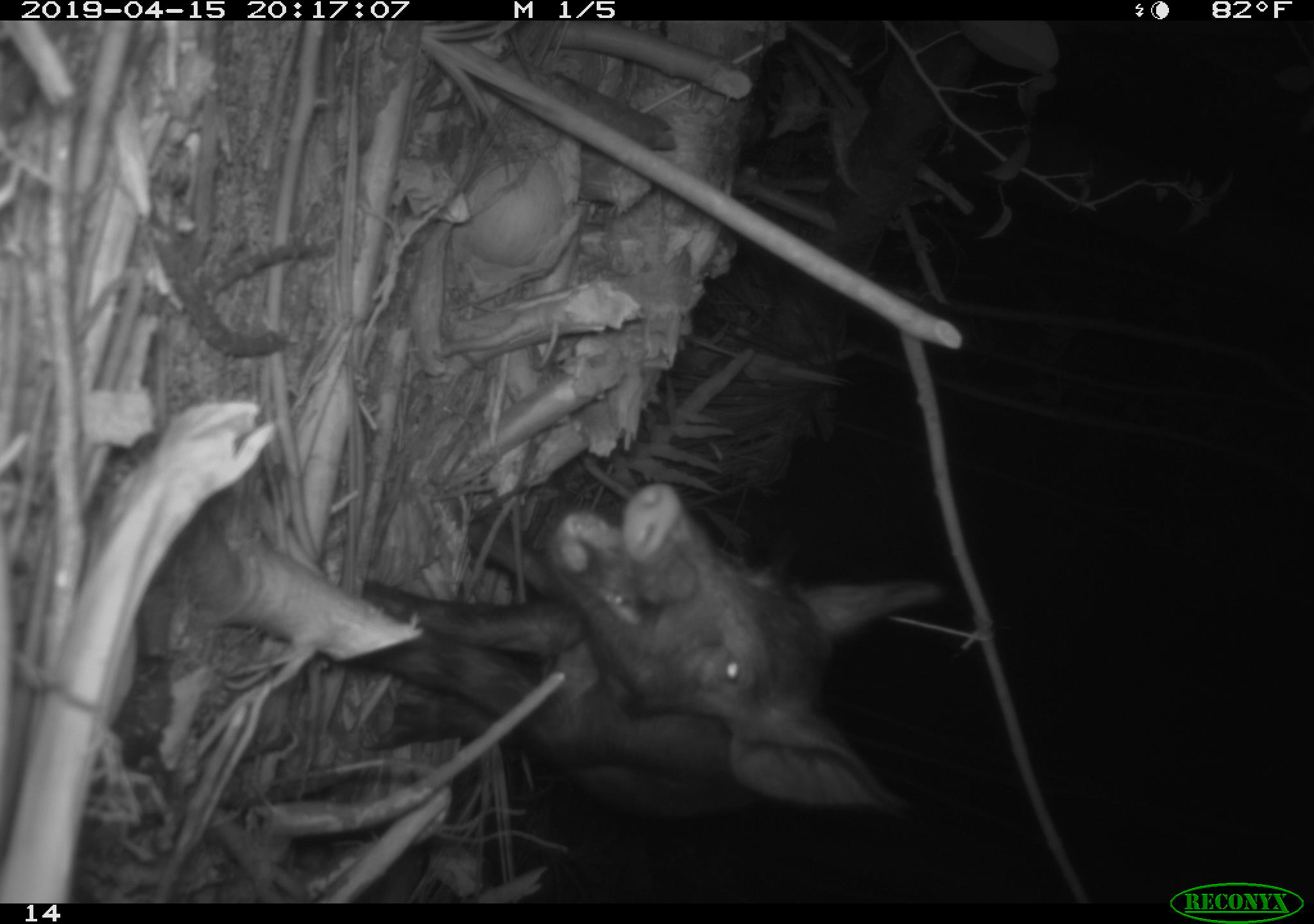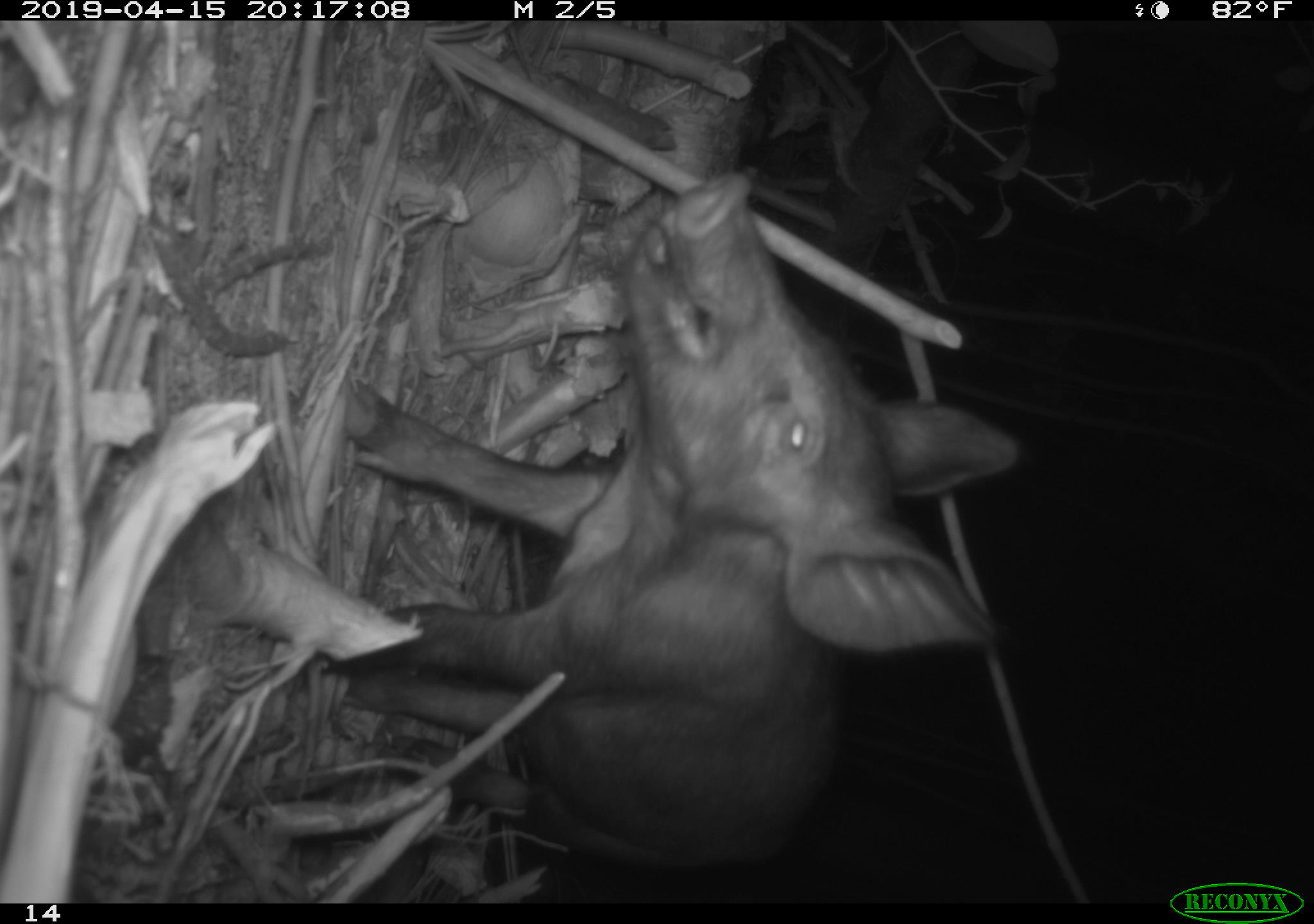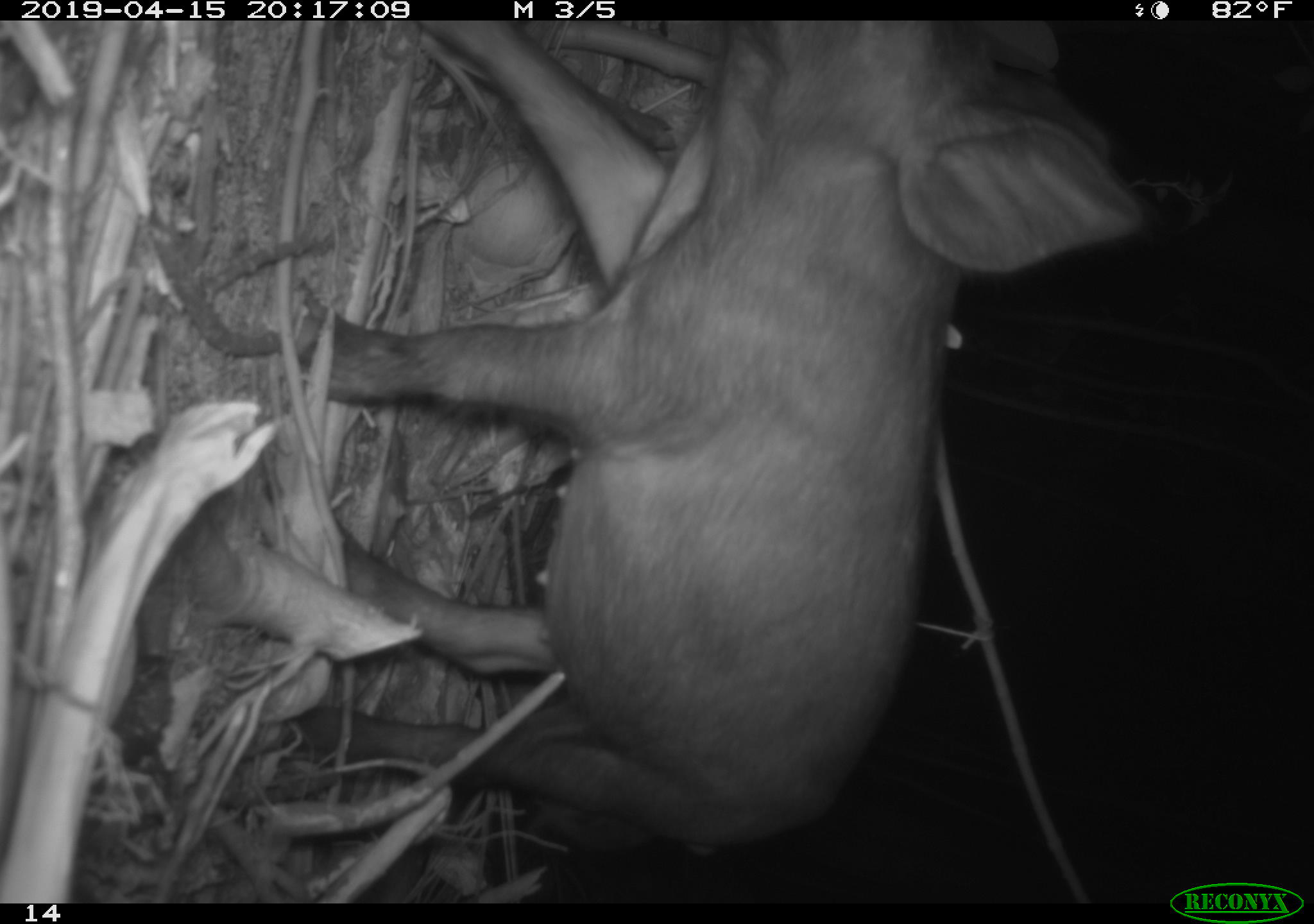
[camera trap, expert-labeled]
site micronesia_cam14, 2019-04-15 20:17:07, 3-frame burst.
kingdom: Animalia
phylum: Chordata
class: Mammalia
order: Artiodactyla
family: Suidae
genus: Sus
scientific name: Sus scrofa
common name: pig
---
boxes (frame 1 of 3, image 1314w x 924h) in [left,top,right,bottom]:
pig: [309,475,945,852]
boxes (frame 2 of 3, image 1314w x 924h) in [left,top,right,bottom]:
pig: [319,153,1020,870]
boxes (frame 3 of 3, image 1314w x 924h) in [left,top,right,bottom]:
pig: [232,41,1167,873]